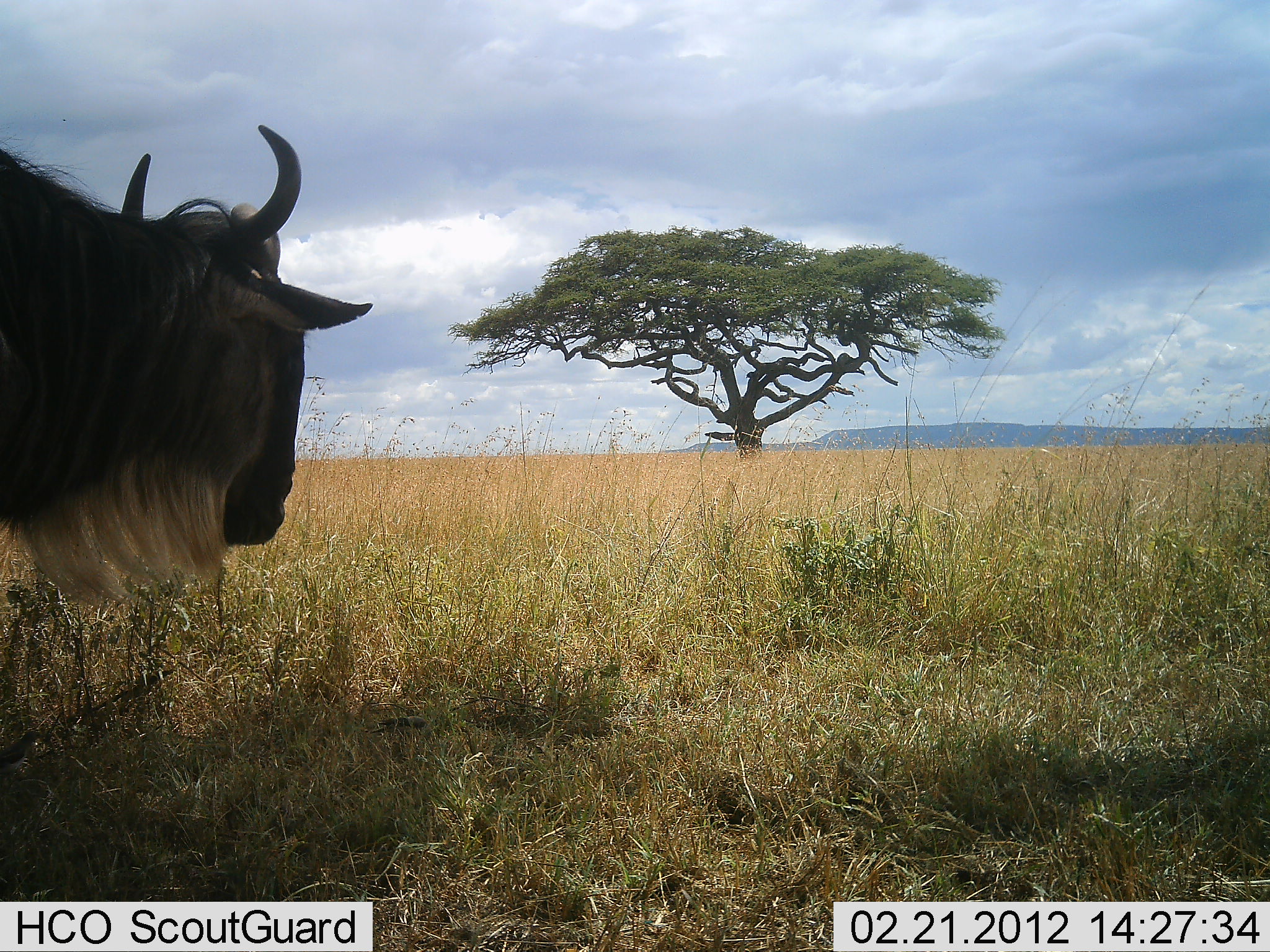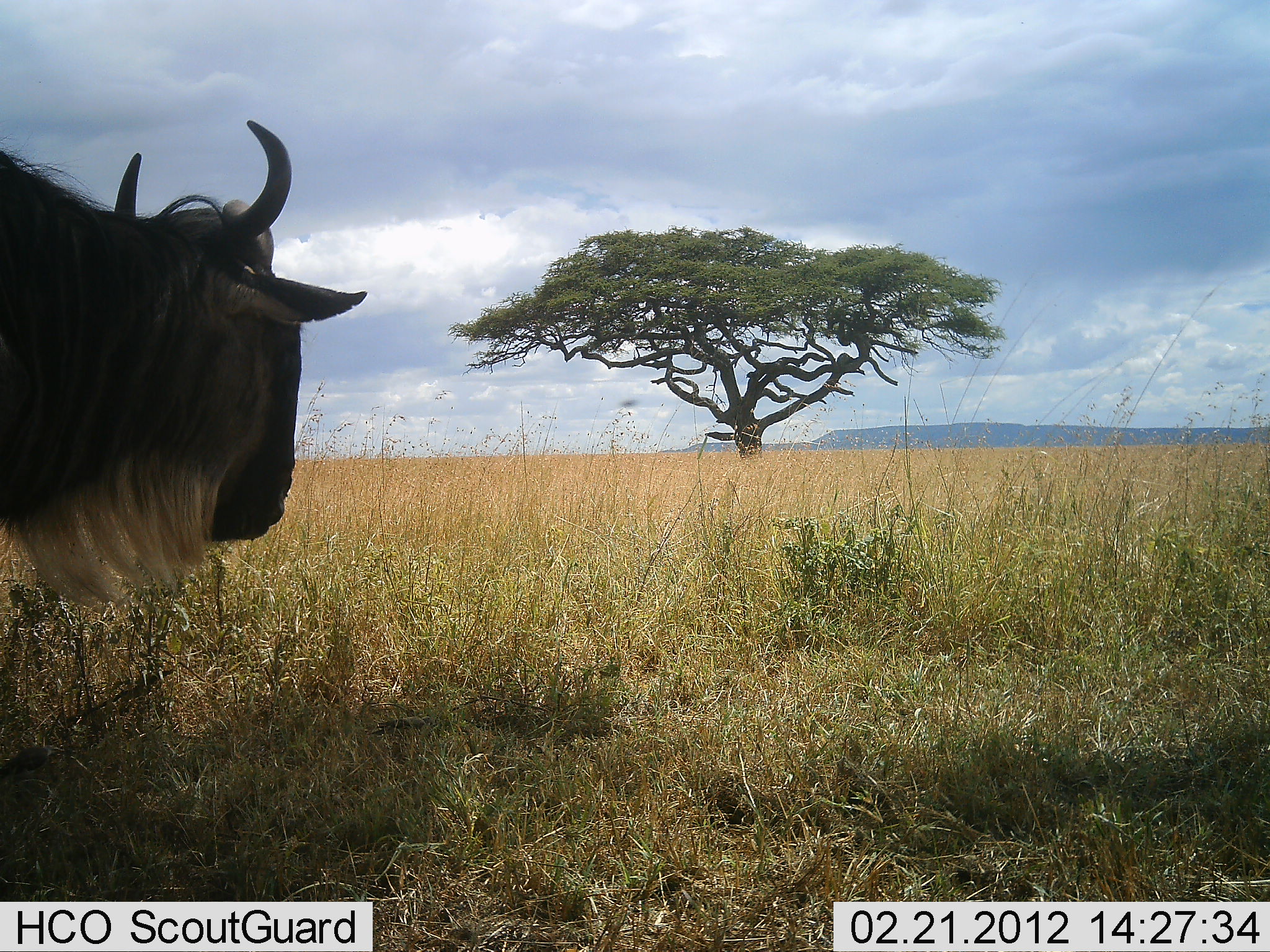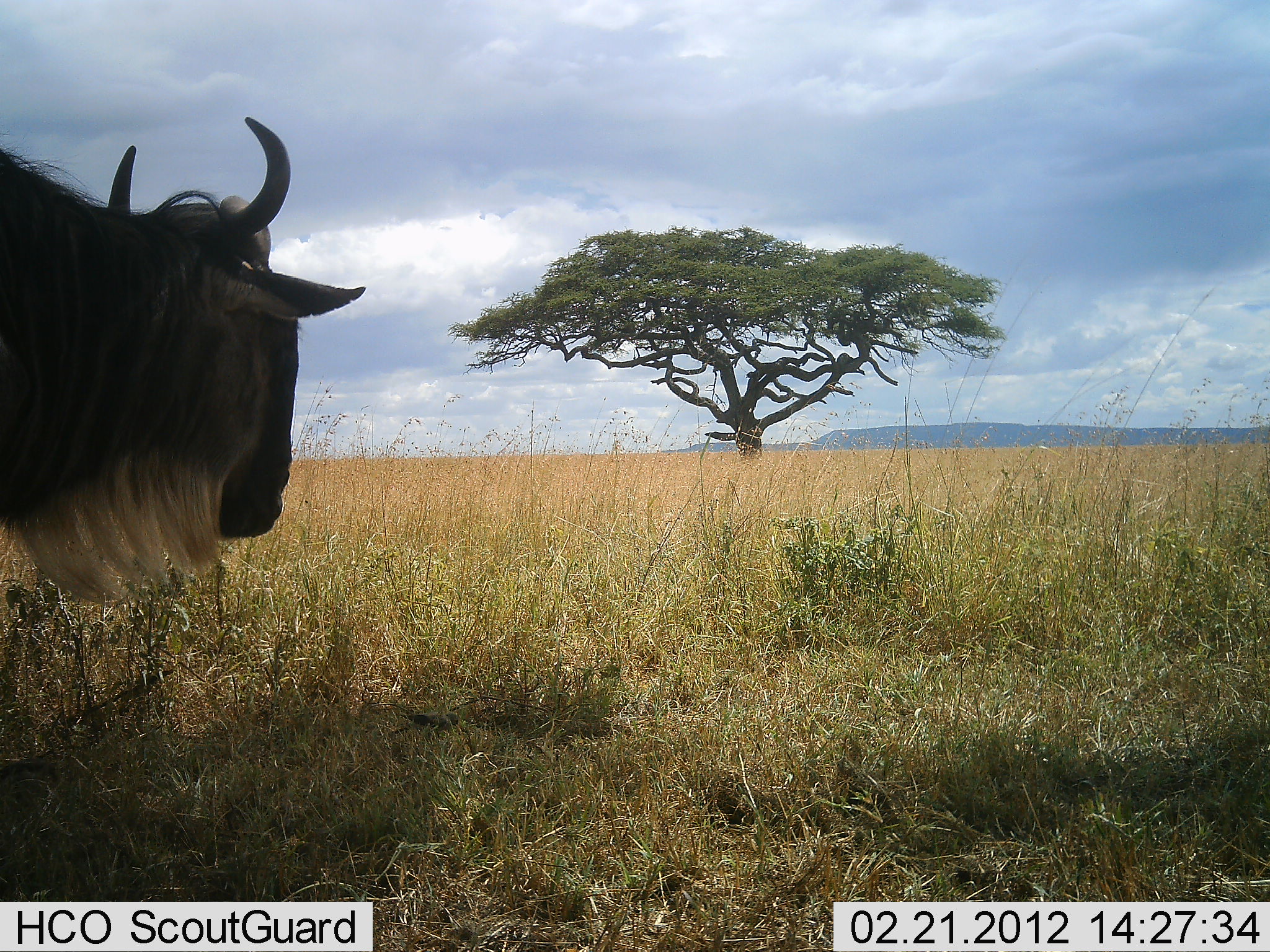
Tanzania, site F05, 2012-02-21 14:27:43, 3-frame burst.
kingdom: Animalia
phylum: Chordata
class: Mammalia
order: Artiodactyla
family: Bovidae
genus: Connochaetes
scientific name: Connochaetes taurinus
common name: blue wildebeest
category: wildebeest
Wildebeest (blue wildebeest) (Connochaetes taurinus), count 1. Behavior (volunteer vote fractions): standing 94%, resting 0%, moving 0%, interacting 0%. Young present (vote fraction): 0%. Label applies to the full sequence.